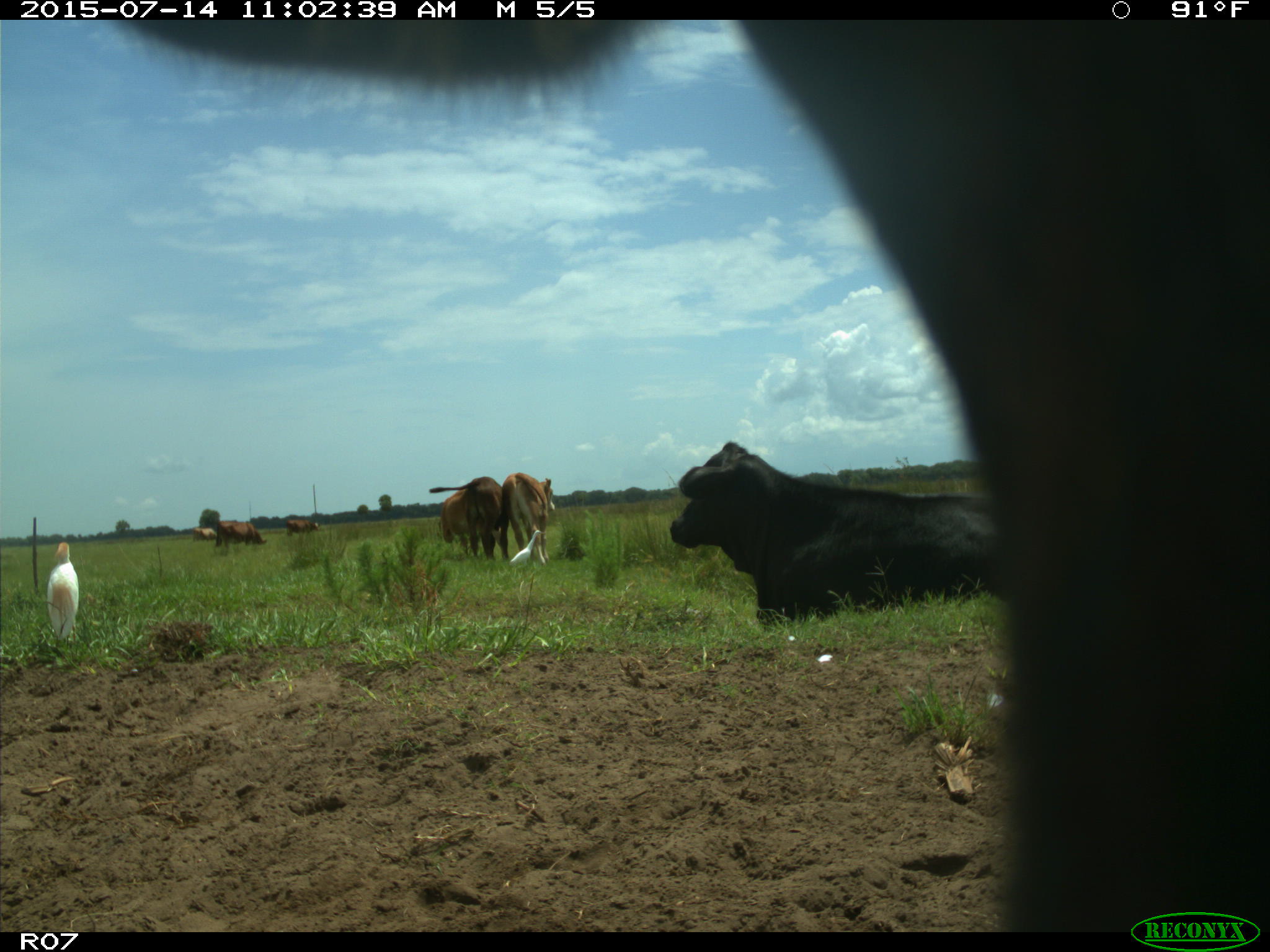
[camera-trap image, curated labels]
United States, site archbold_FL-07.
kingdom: Animalia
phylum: Chordata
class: Mammalia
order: Artiodactyla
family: Bovidae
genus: Bos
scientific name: Bos taurus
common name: domestic cow